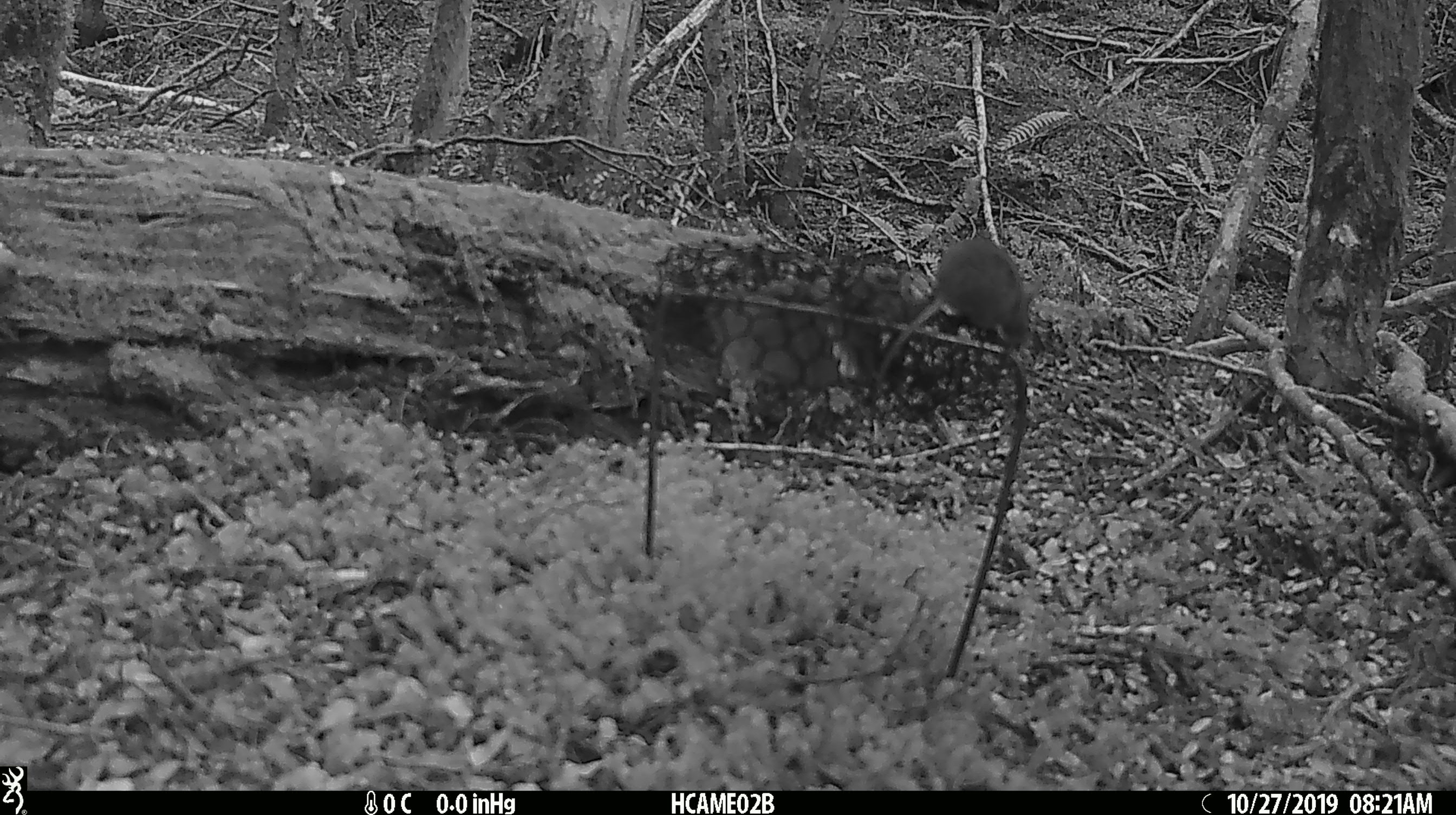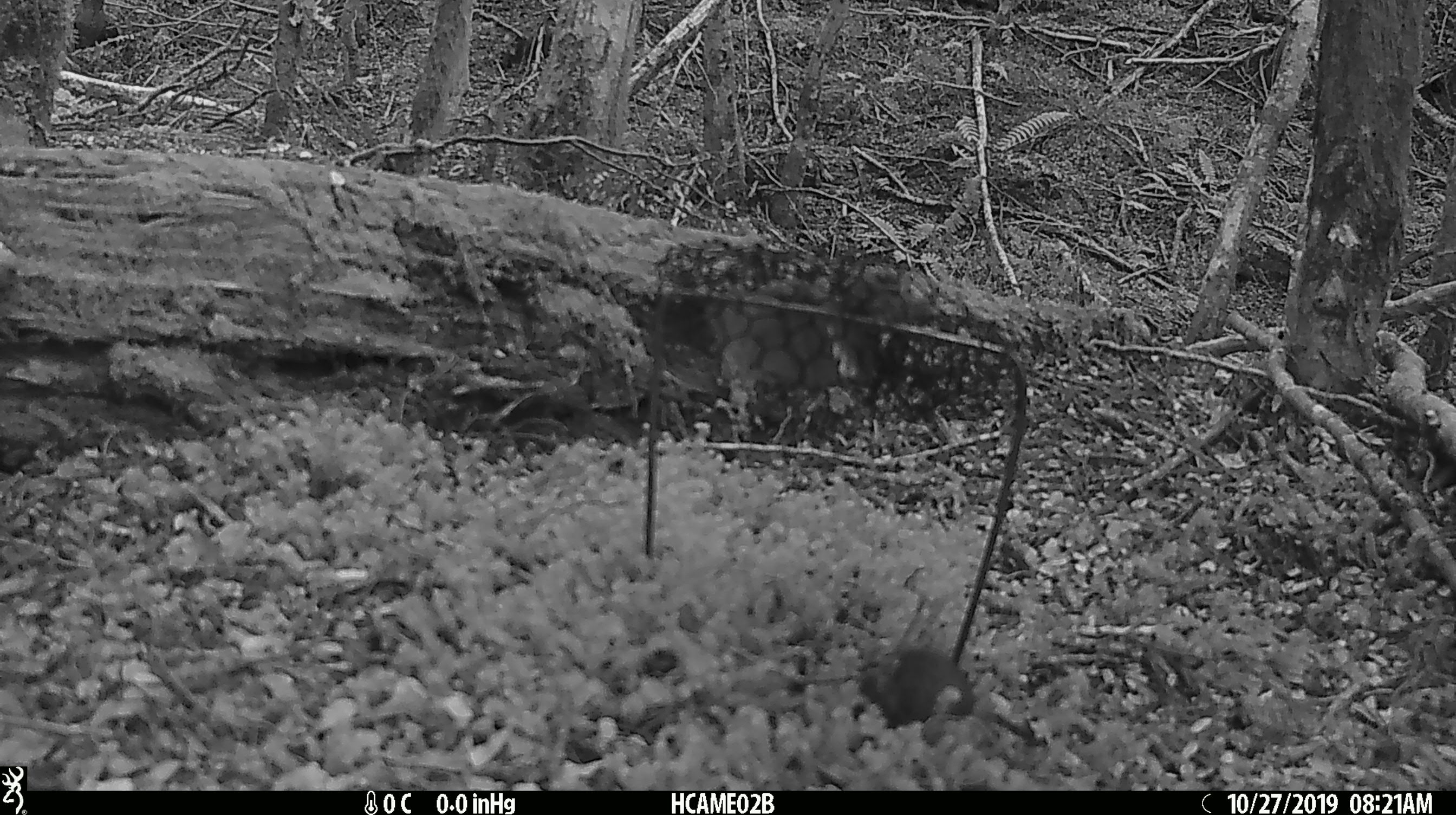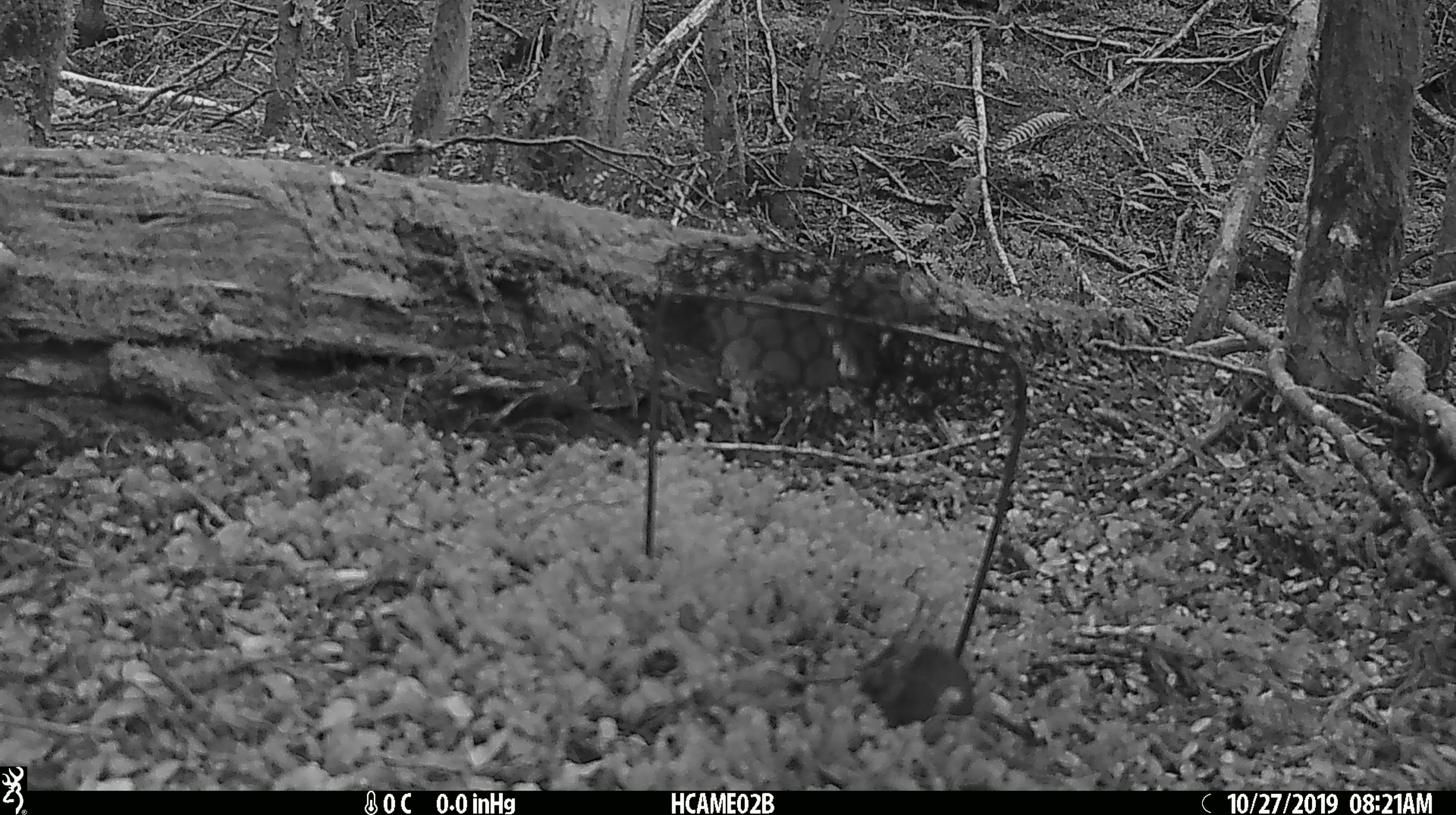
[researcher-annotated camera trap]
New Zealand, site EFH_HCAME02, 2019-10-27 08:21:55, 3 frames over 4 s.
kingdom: Animalia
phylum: Chordata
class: Mammalia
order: Rodentia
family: Muridae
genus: Mus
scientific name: Mus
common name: mouse